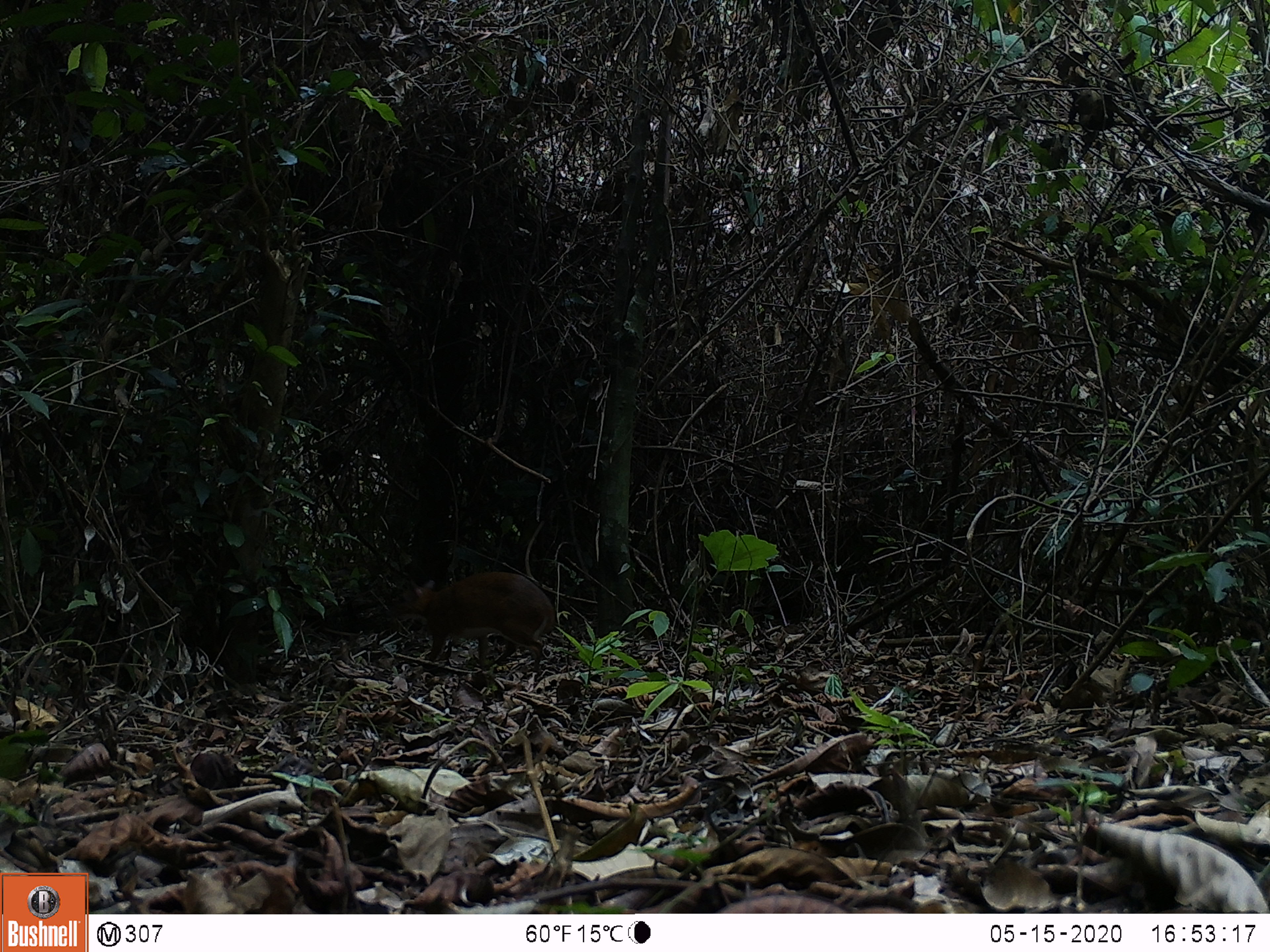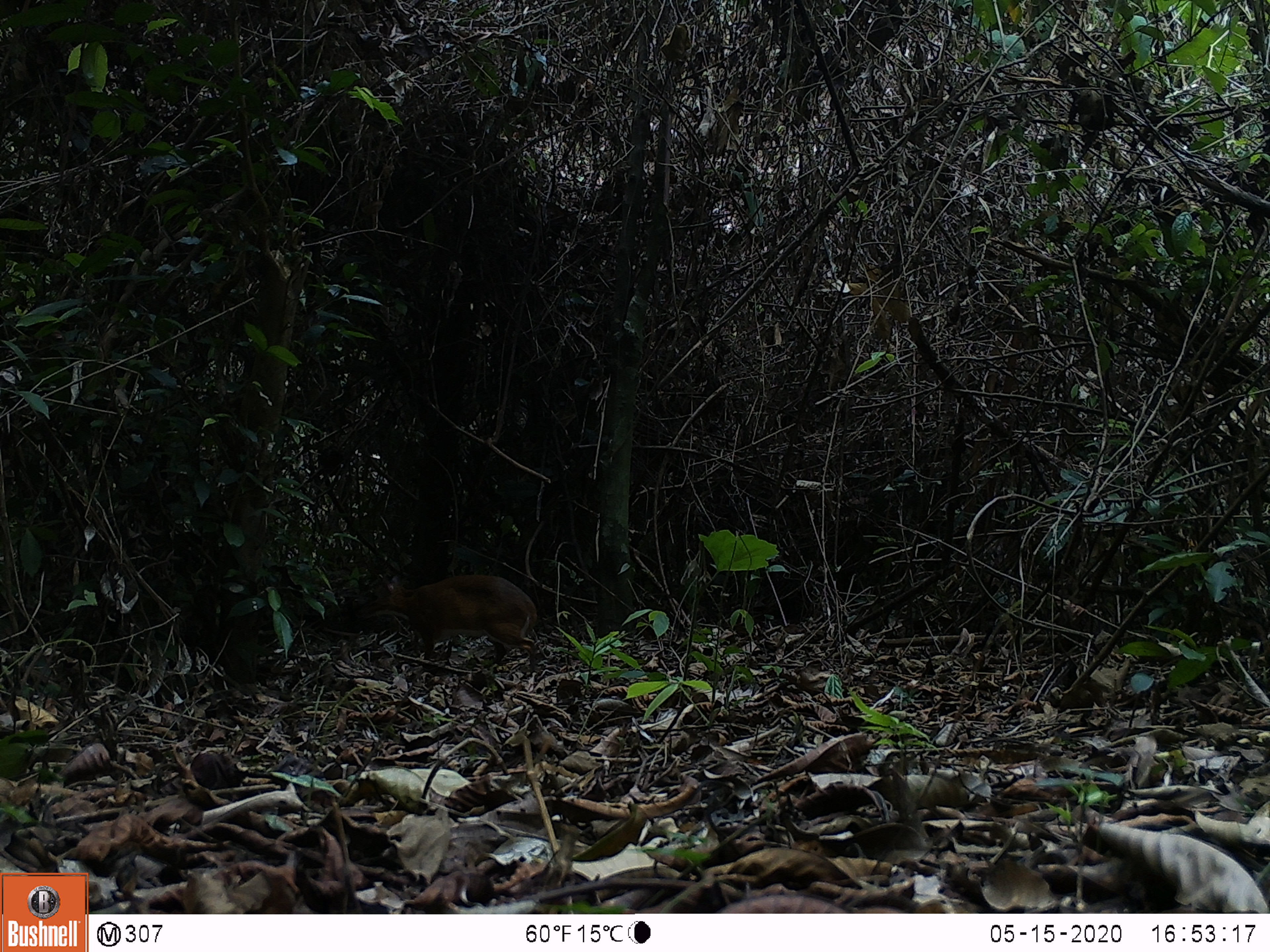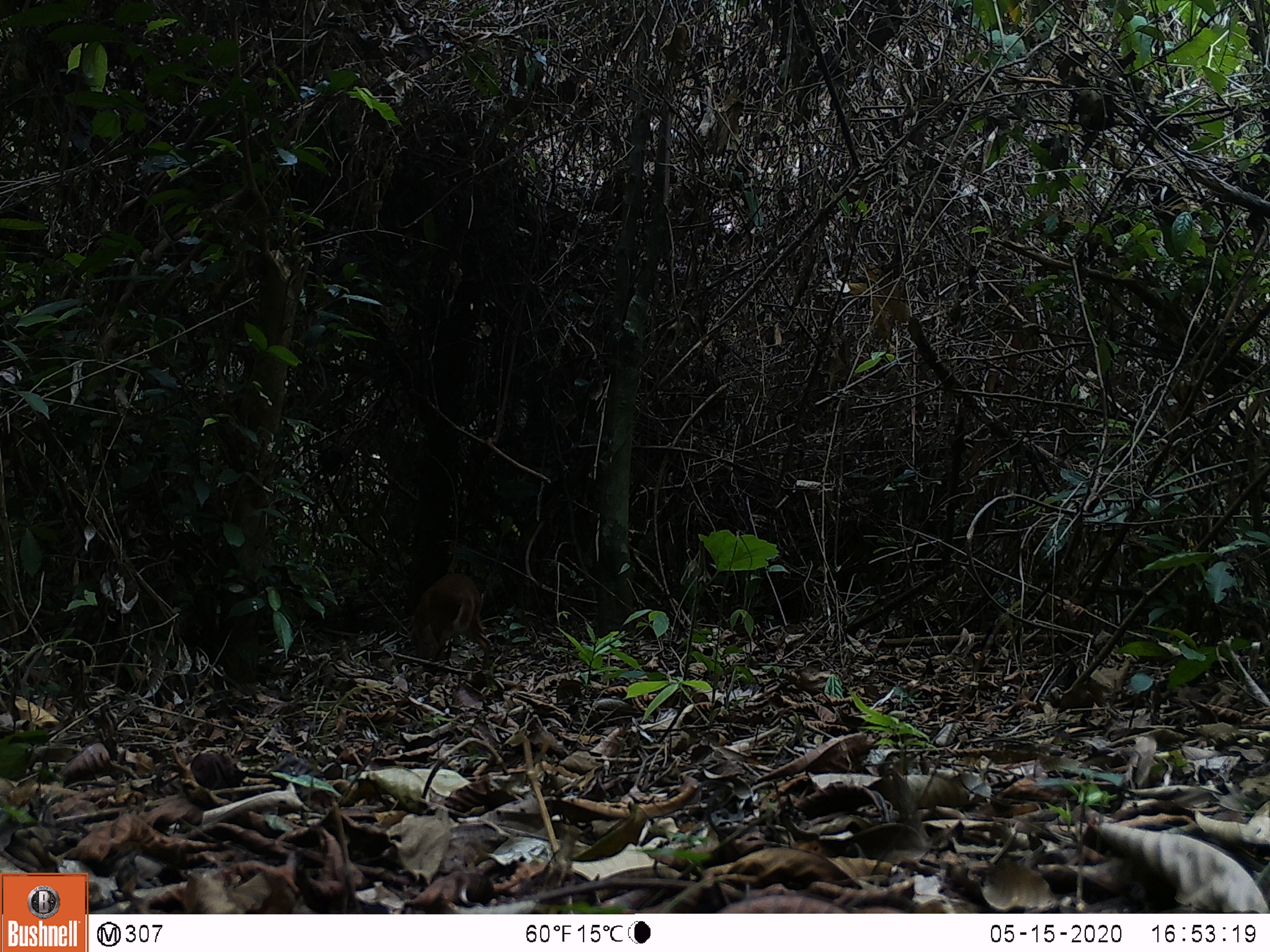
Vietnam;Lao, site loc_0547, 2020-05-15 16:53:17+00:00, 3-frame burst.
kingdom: Animalia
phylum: Chordata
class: Mammalia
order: Artiodactyla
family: Tragulidae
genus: Moschiola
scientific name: Moschiola meminna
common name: chevrotain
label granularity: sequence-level